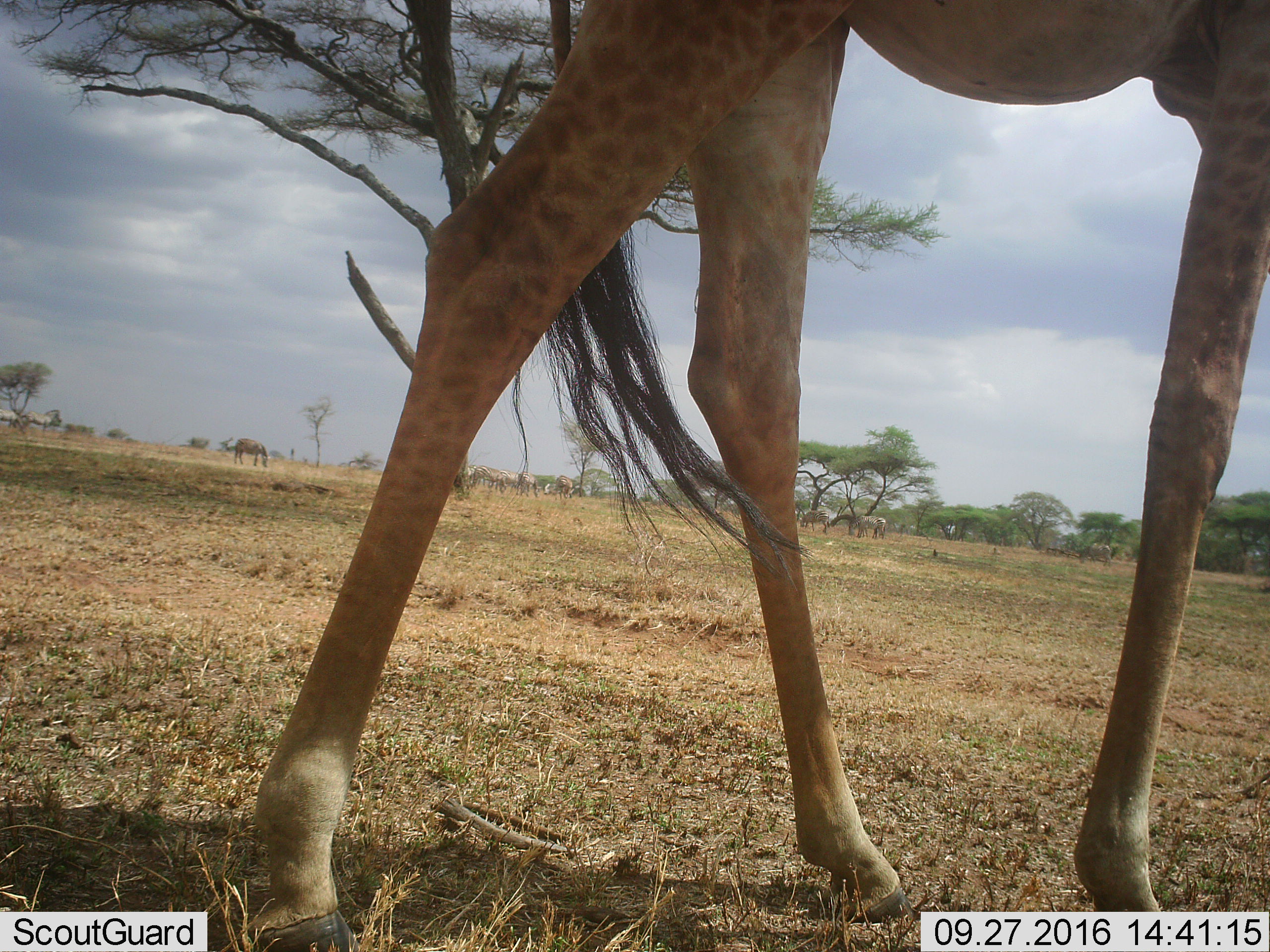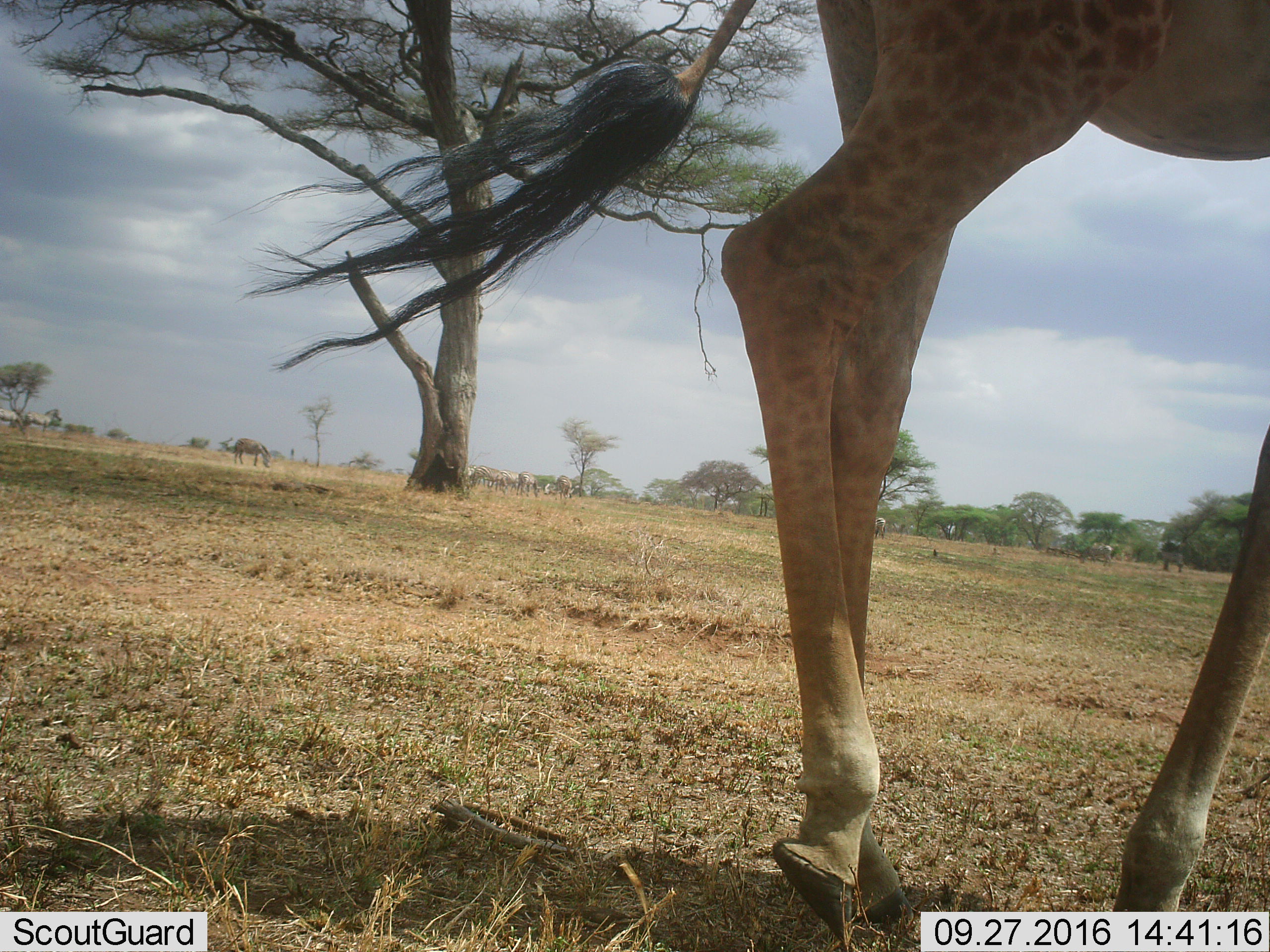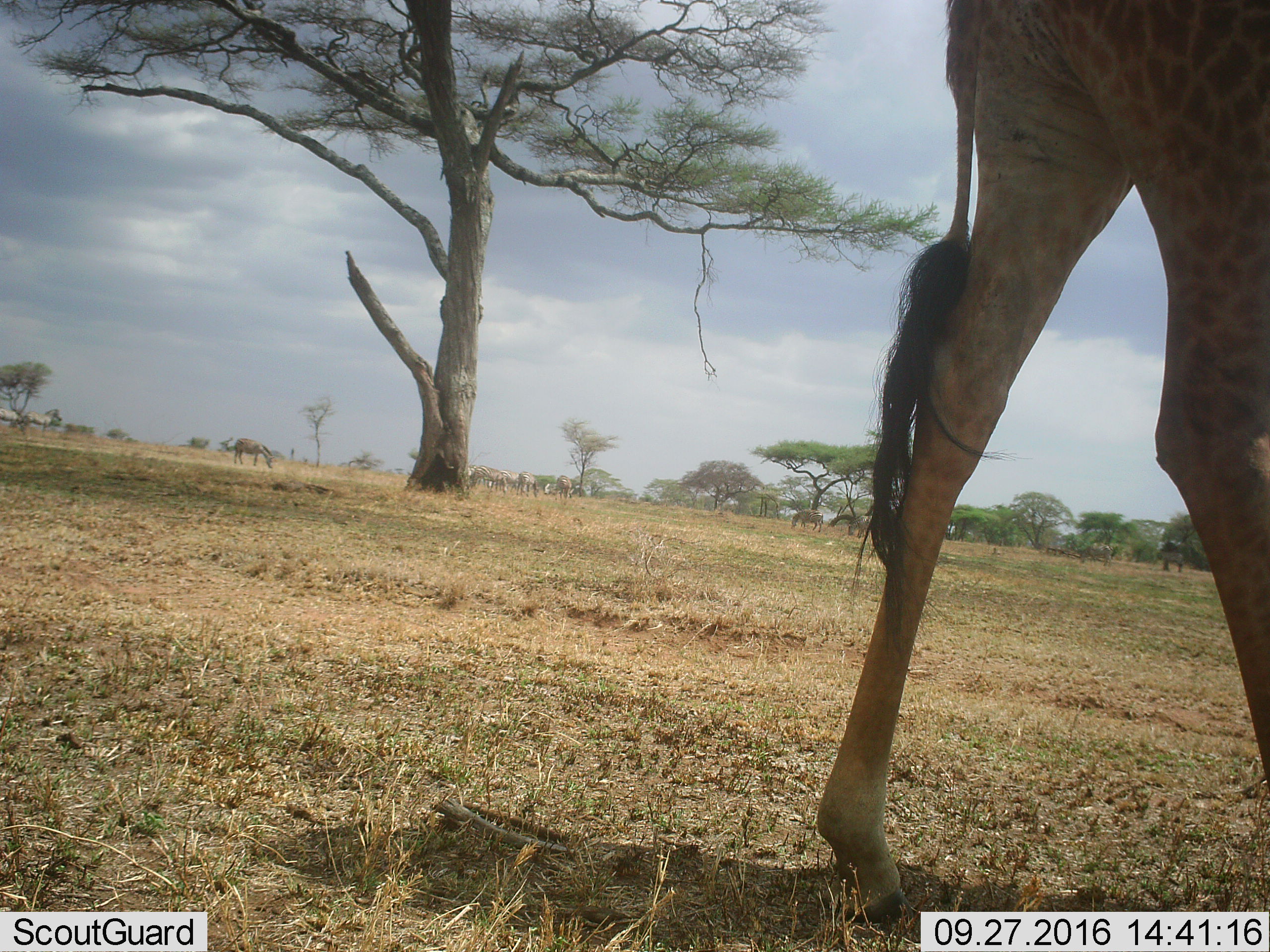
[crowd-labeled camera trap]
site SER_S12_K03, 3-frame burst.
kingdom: Animalia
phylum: Chordata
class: Mammalia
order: Artiodactyla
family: Giraffidae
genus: Giraffa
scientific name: Giraffa camelopardalis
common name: giraffe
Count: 1.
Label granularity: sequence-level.